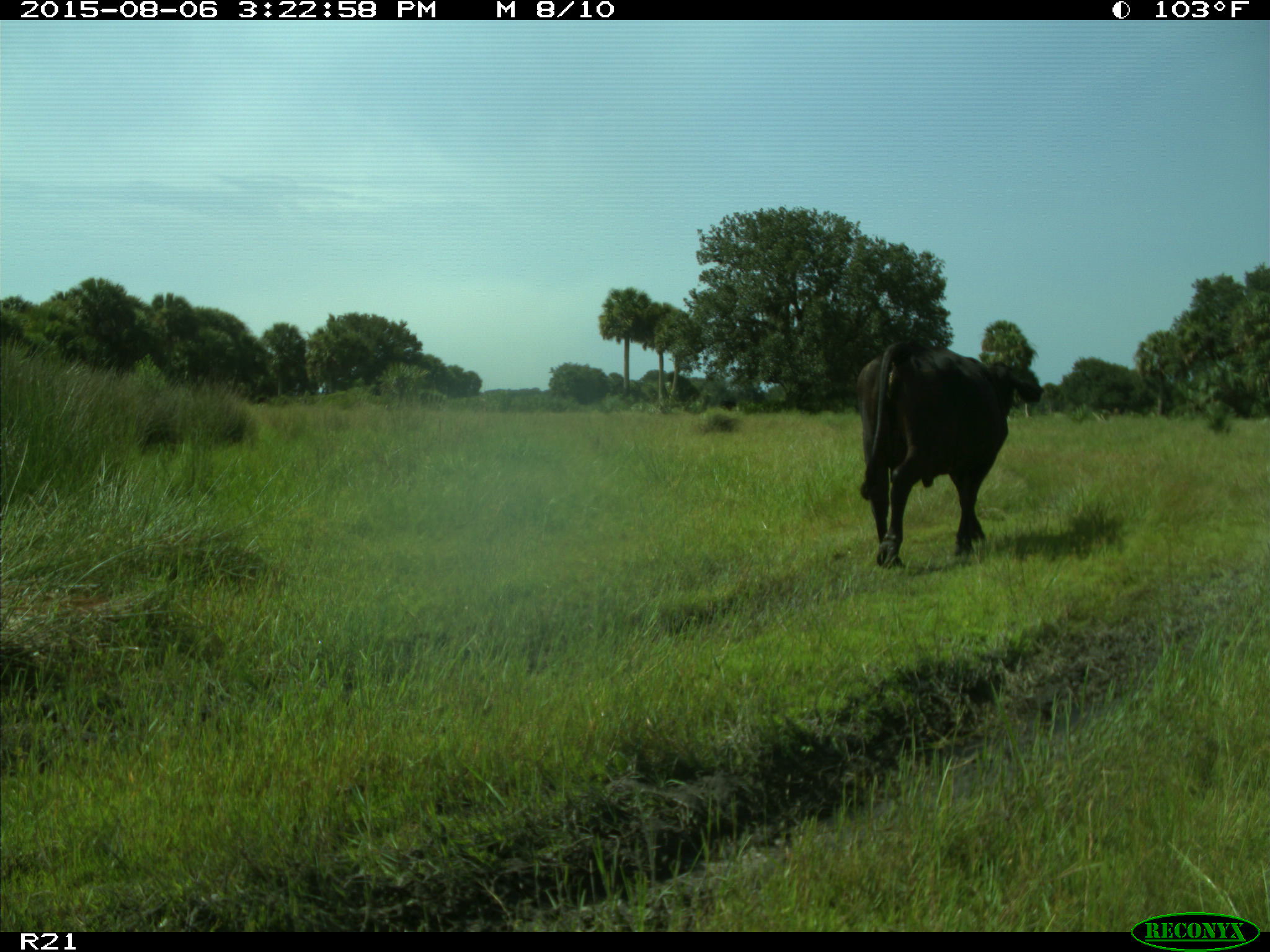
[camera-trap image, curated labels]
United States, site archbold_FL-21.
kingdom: Animalia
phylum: Chordata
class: Mammalia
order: Artiodactyla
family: Bovidae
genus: Bos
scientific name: Bos taurus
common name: domestic cow